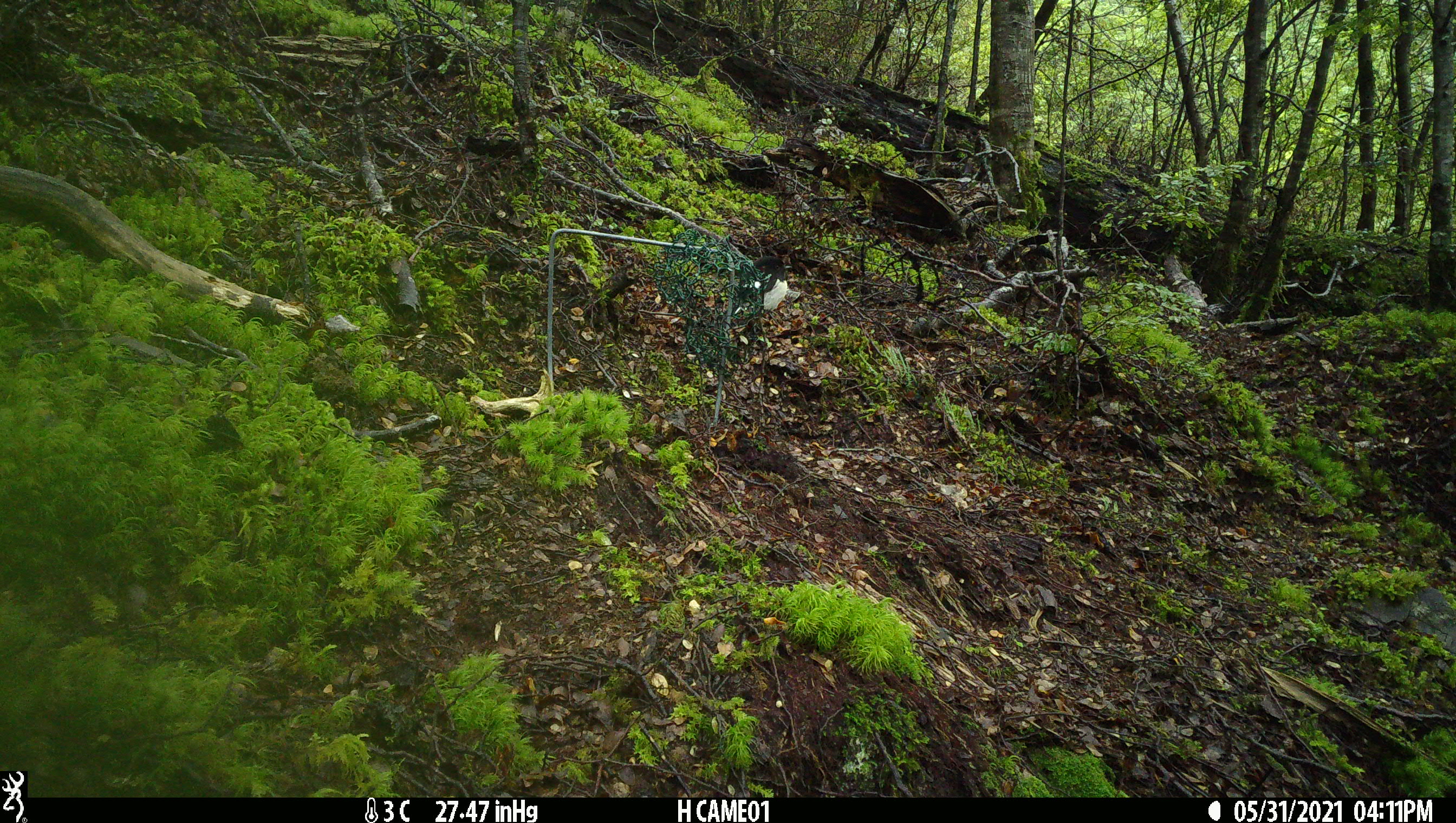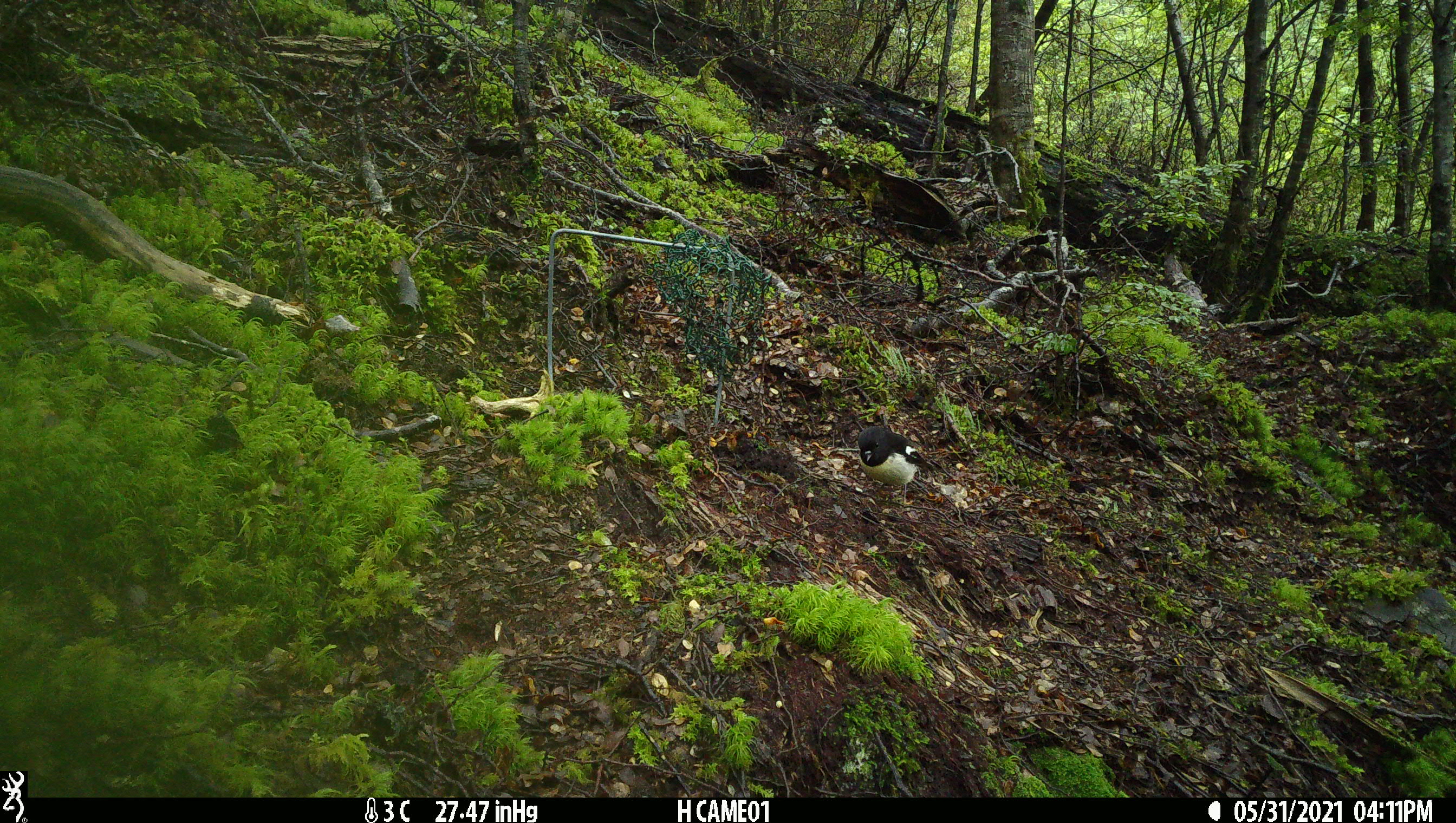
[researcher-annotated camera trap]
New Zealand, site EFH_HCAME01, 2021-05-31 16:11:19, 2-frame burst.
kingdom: Animalia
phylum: Chordata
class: Aves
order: Passeriformes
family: Petroicidae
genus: Petroica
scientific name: Petroica macrocephala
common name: tomtit